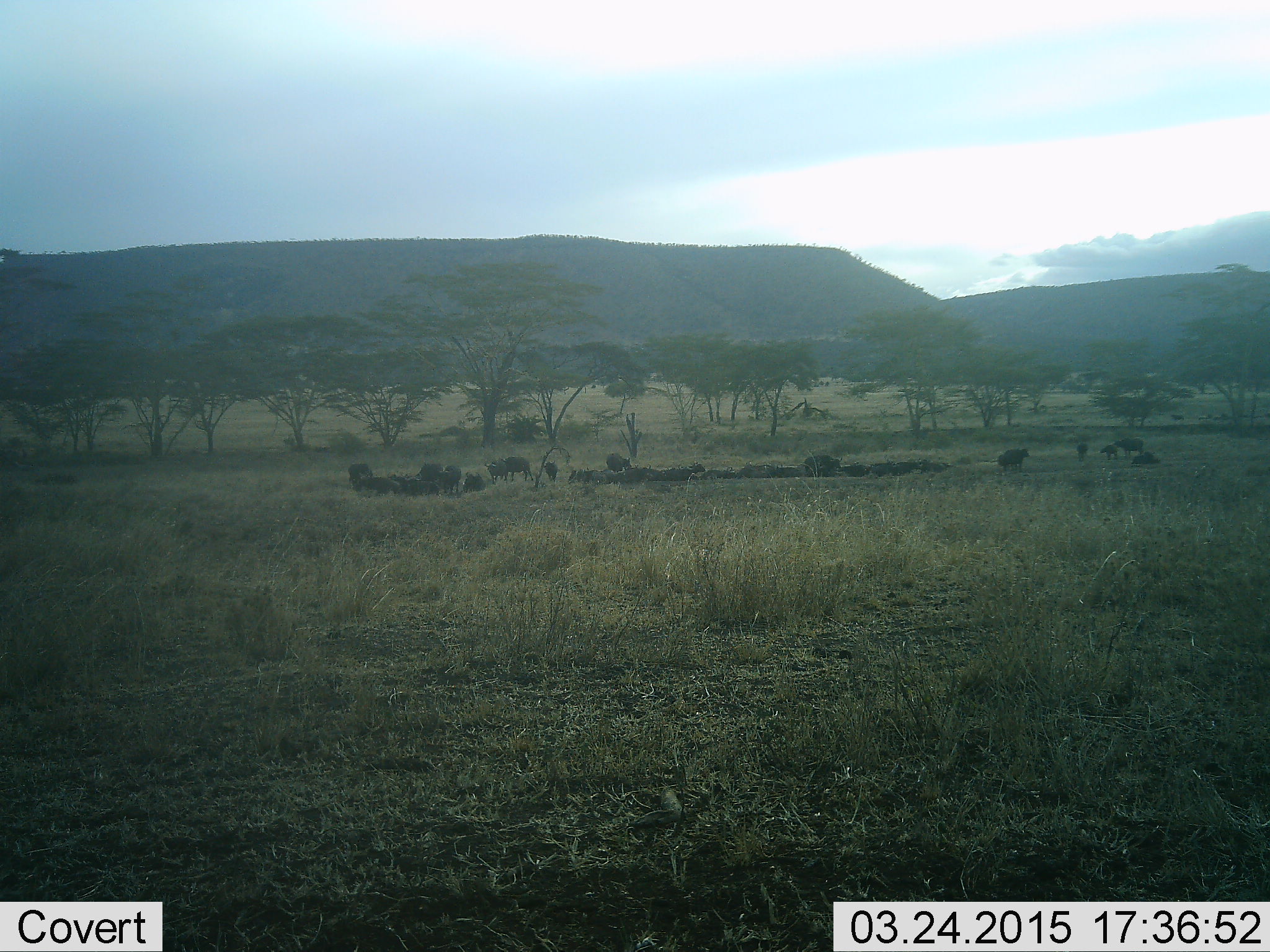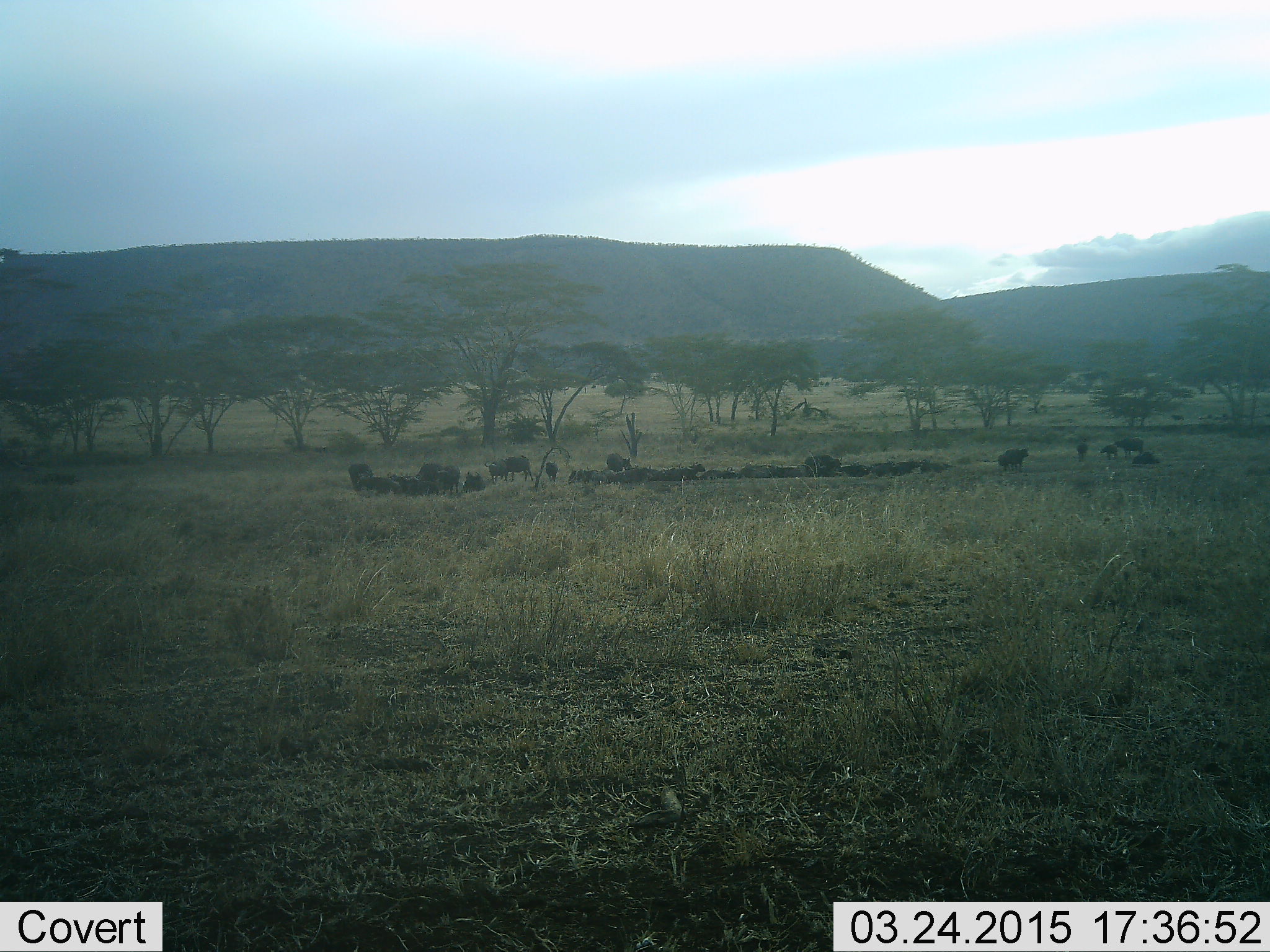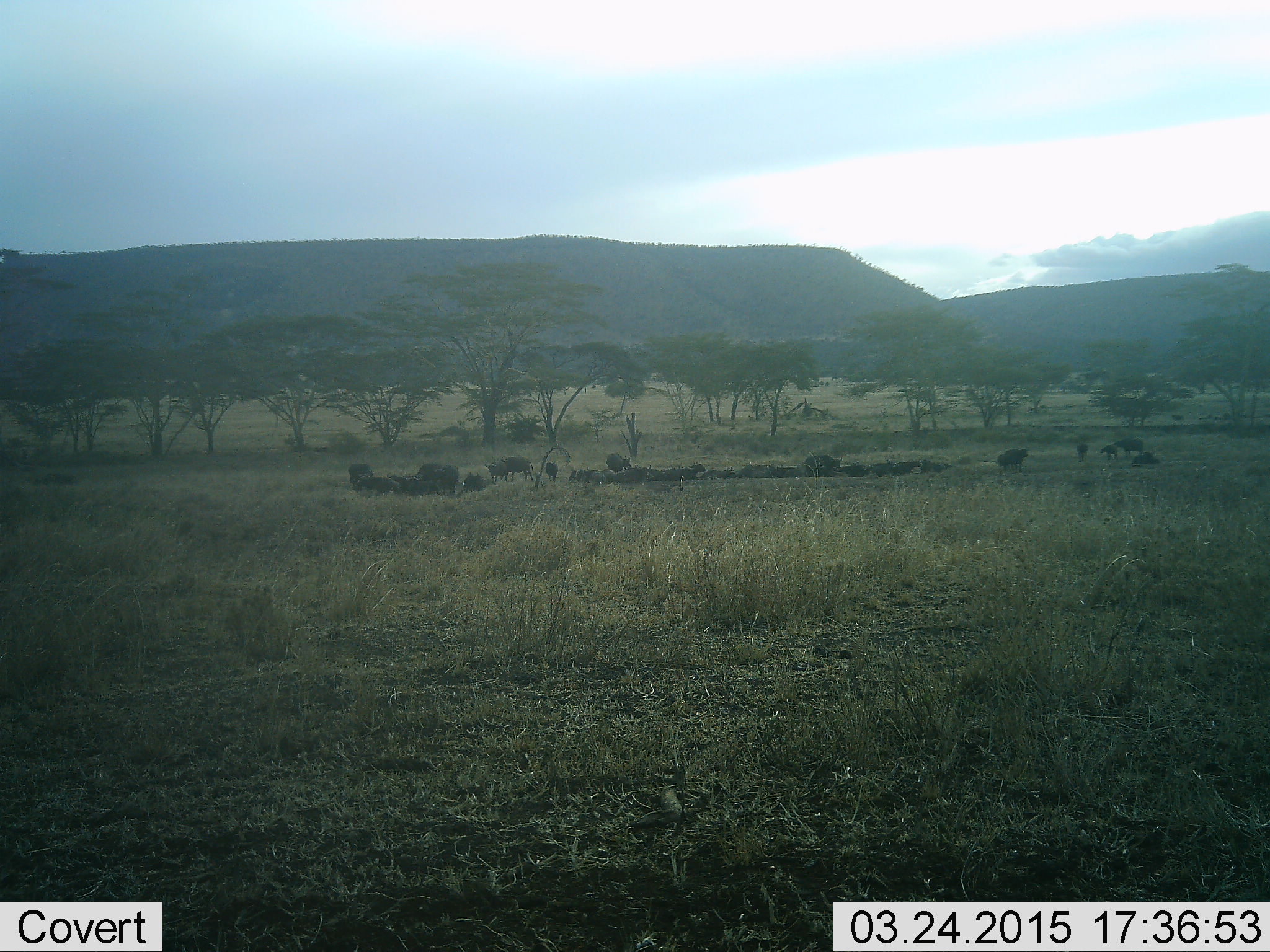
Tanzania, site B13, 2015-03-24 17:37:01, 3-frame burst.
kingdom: Animalia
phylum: Chordata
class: Mammalia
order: Artiodactyla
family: Bovidae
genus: Connochaetes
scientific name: Connochaetes taurinus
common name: blue wildebeest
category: wildebeest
Wildebeest (blue wildebeest) (Connochaetes taurinus), count 11-50. Behavior (volunteer vote fractions): standing 60%, resting 90%, moving 20%, interacting 0%. Young present (vote fraction): 10%. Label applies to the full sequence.